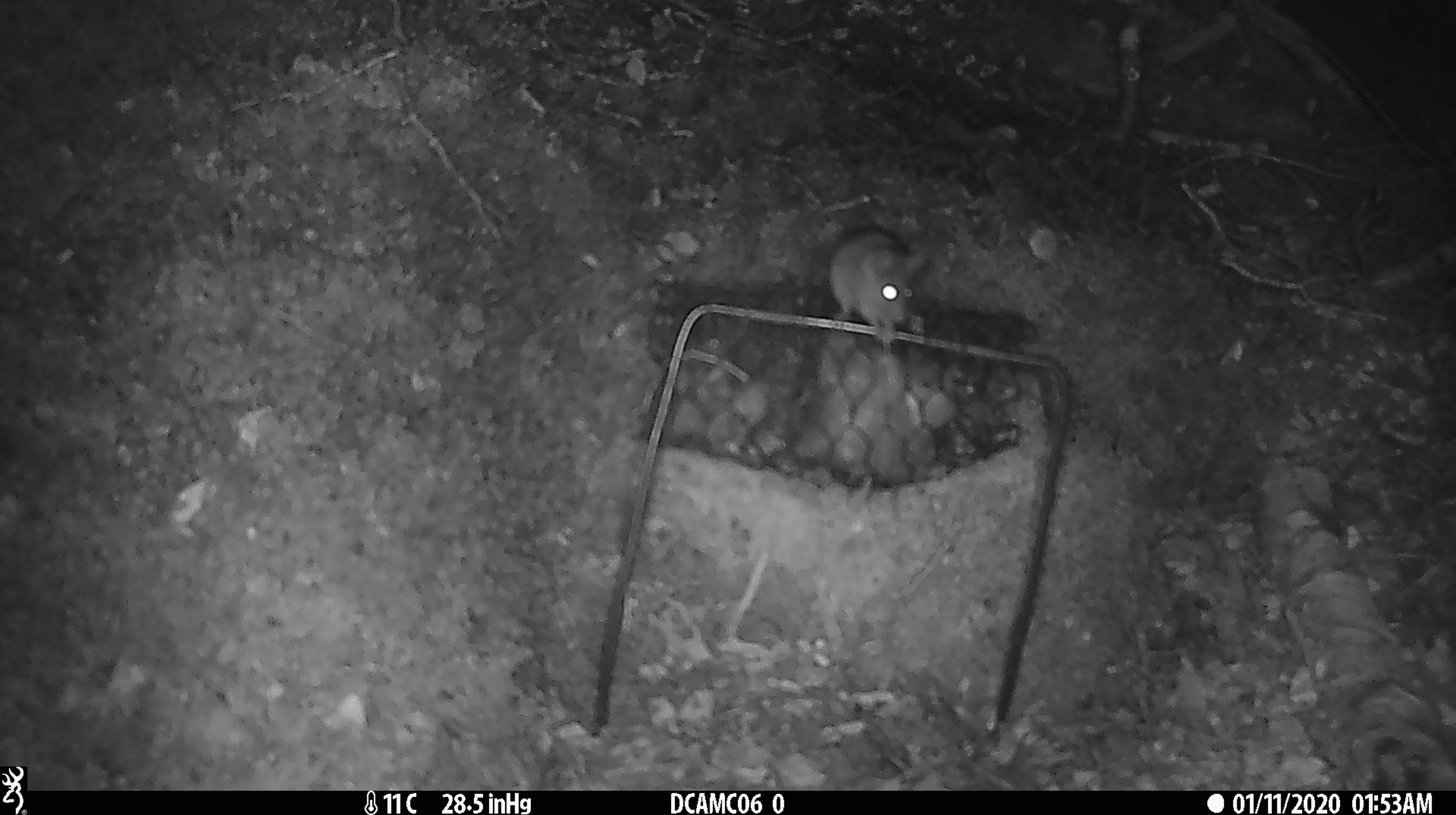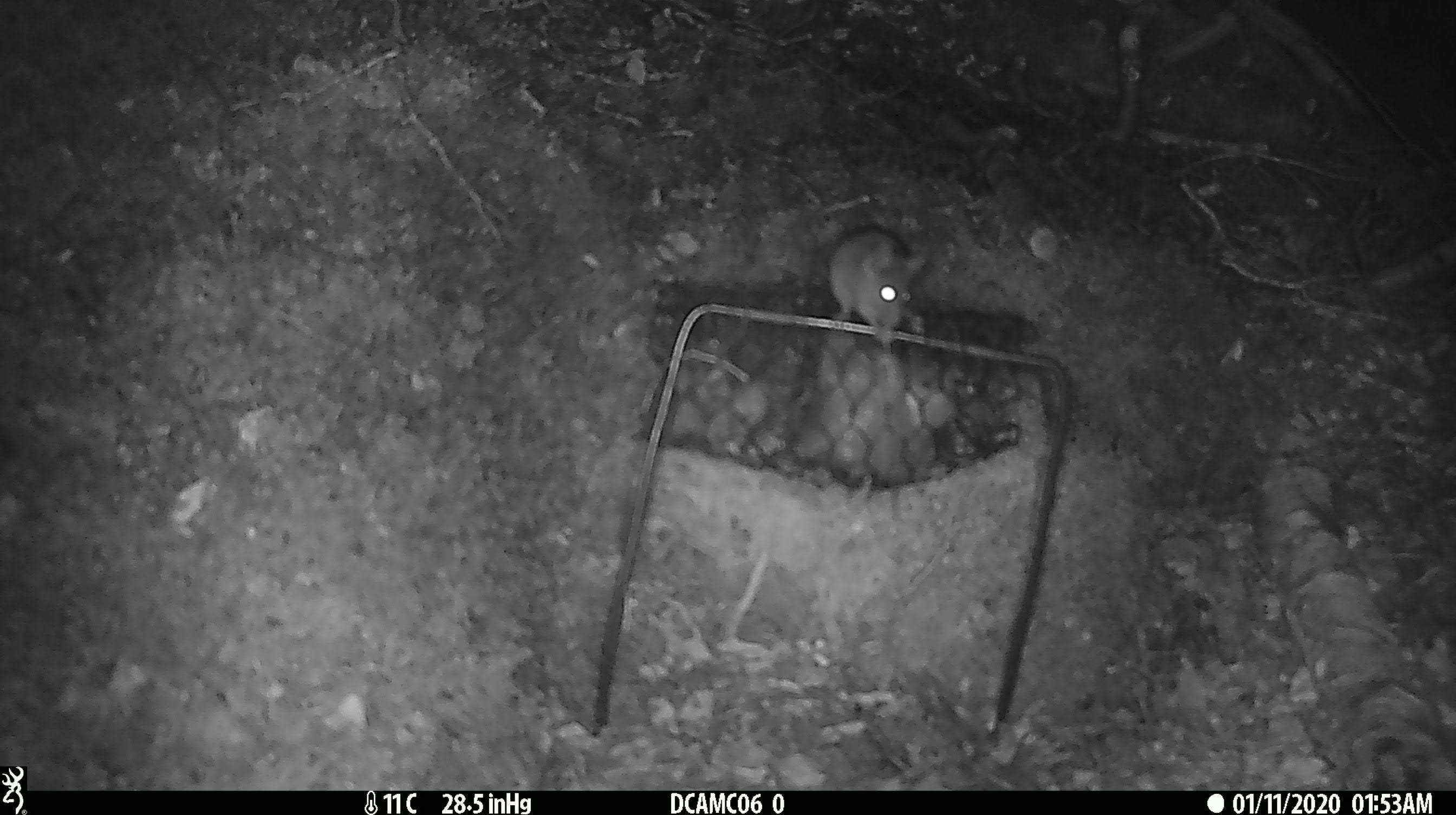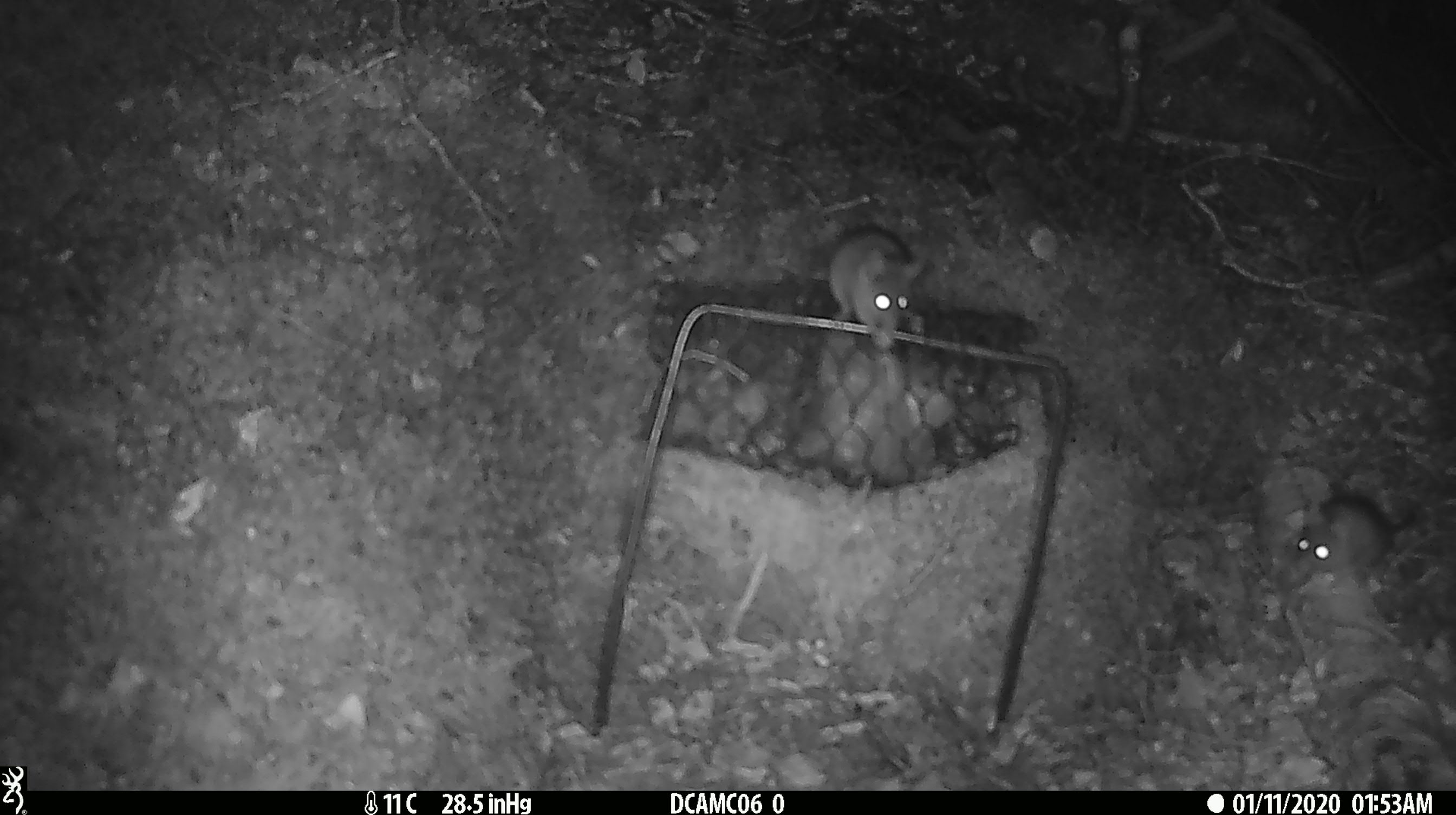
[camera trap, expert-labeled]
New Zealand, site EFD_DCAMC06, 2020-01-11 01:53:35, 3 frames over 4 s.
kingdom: Animalia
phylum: Chordata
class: Mammalia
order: Rodentia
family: Muridae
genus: Mus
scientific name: Mus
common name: mouse